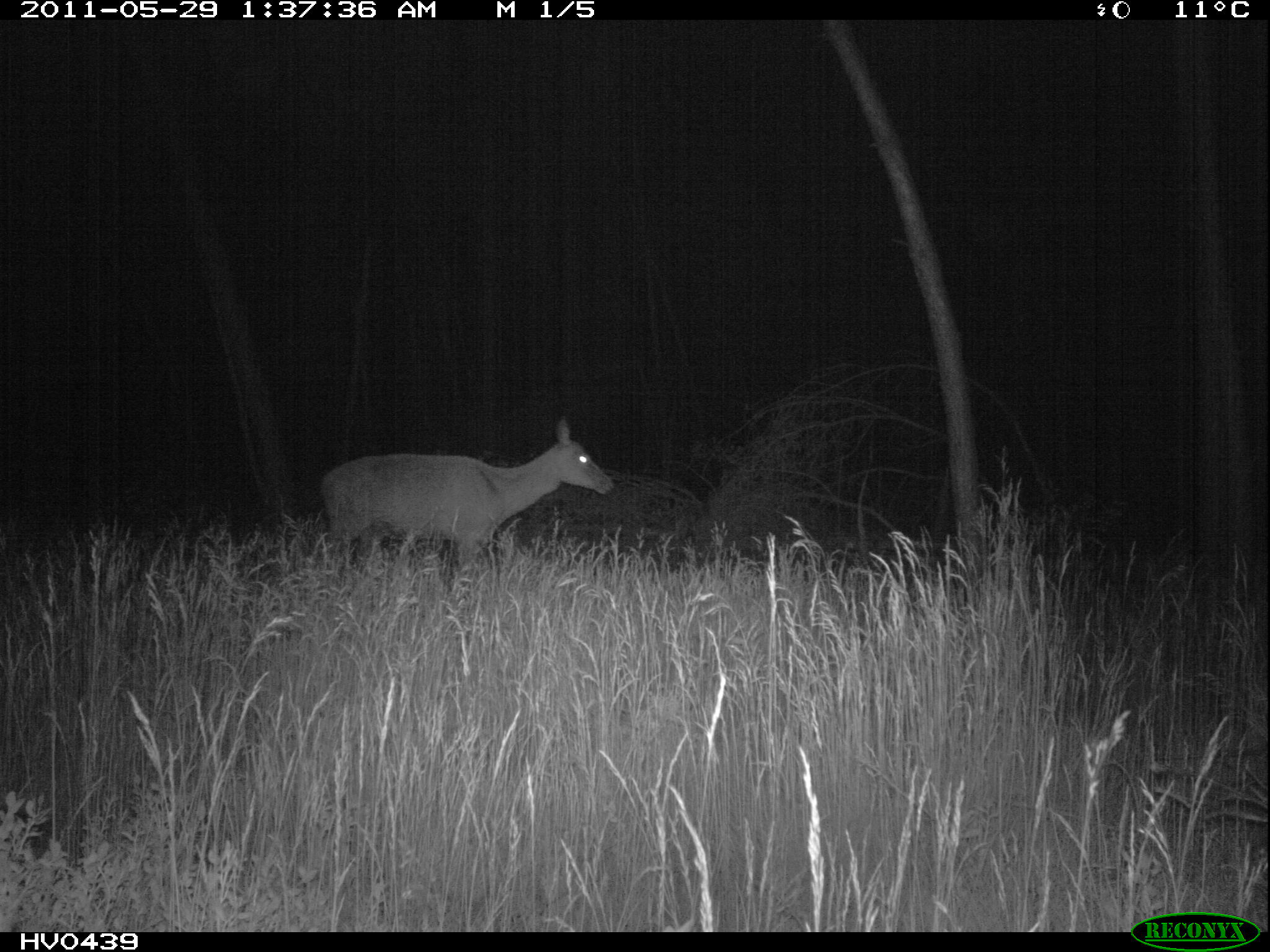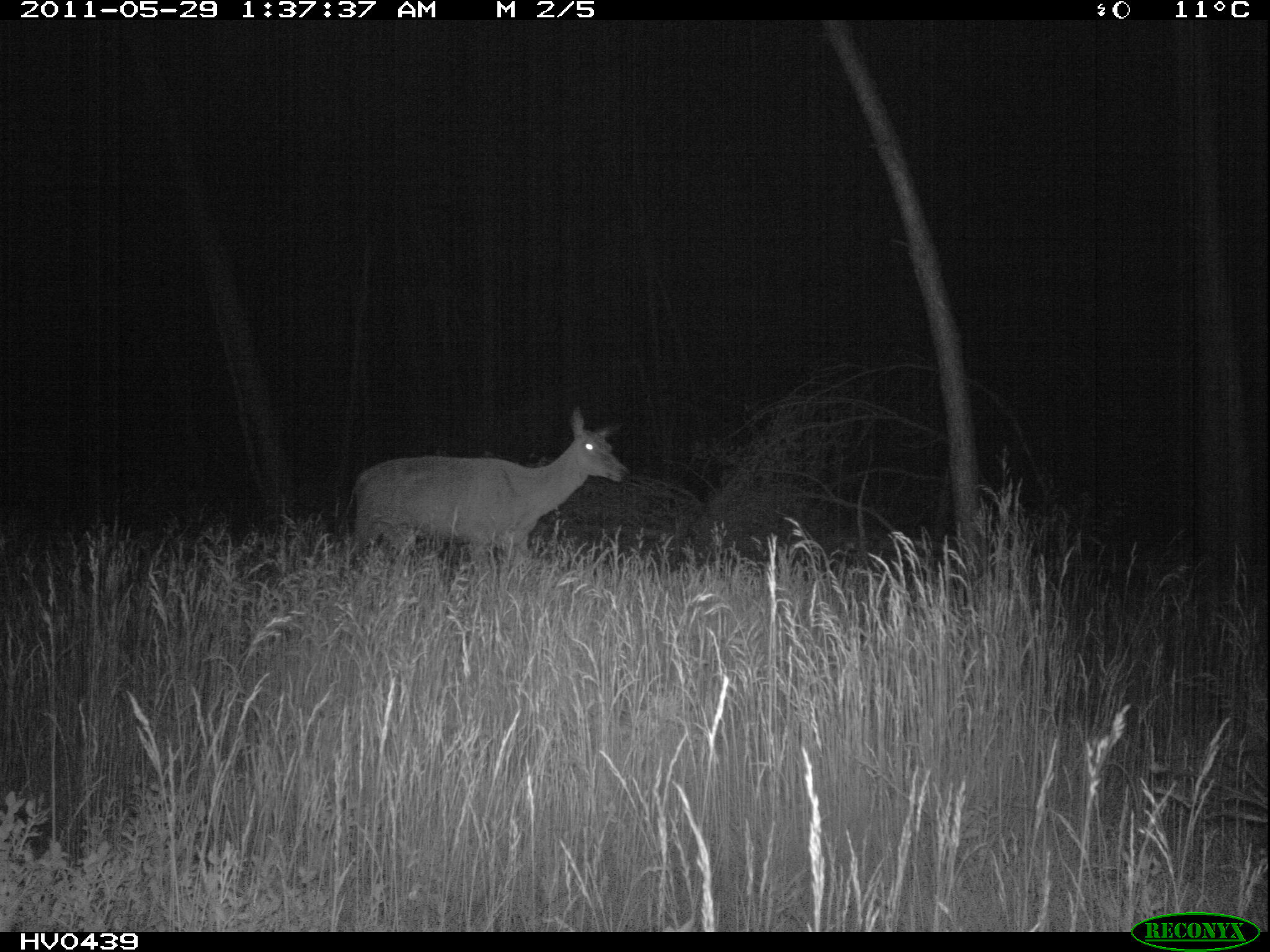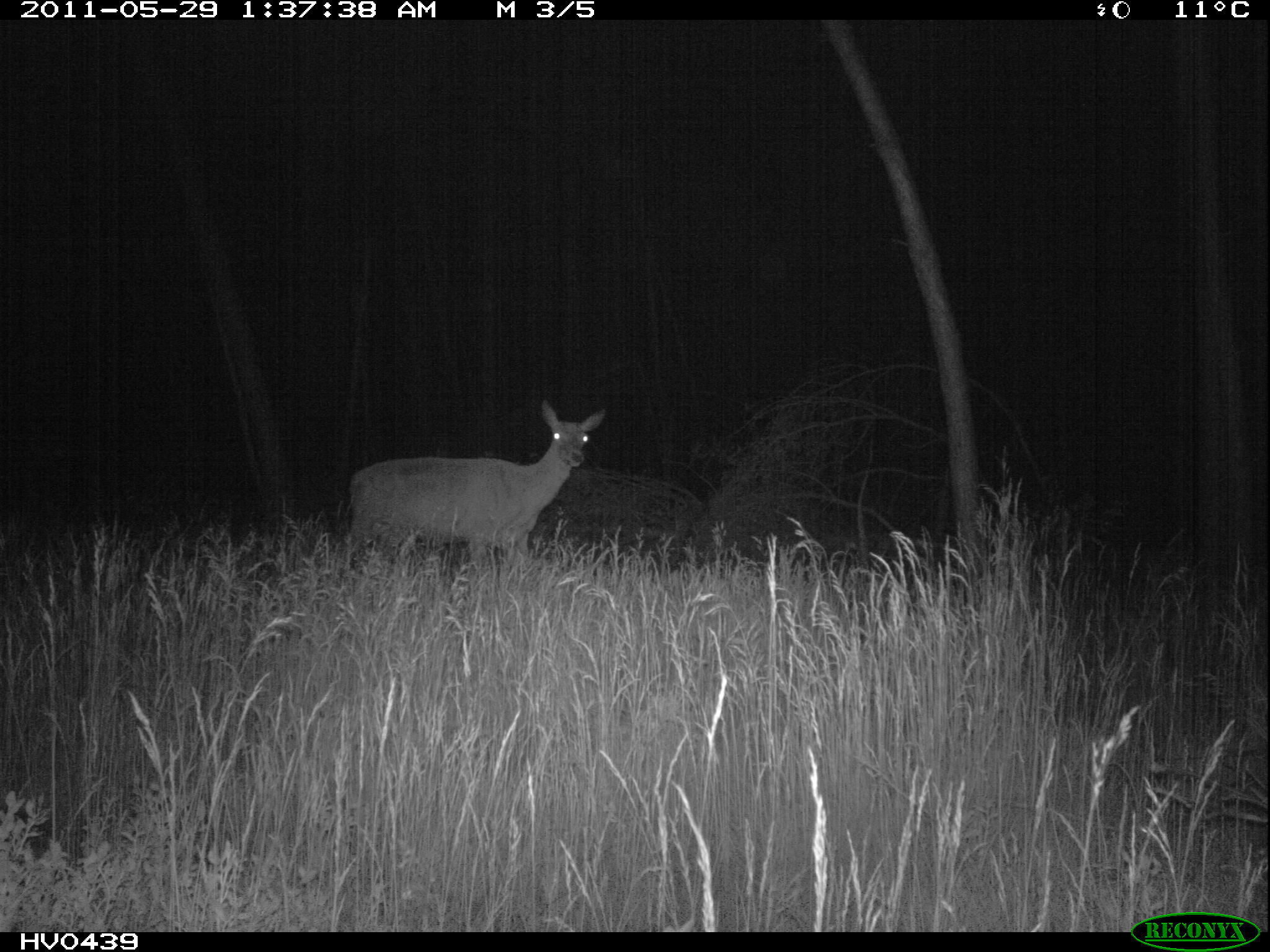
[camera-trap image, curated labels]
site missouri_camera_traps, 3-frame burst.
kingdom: Animalia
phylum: Chordata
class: Mammalia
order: Artiodactyla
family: Cervidae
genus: Cervus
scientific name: Cervus elaphus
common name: red deer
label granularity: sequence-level